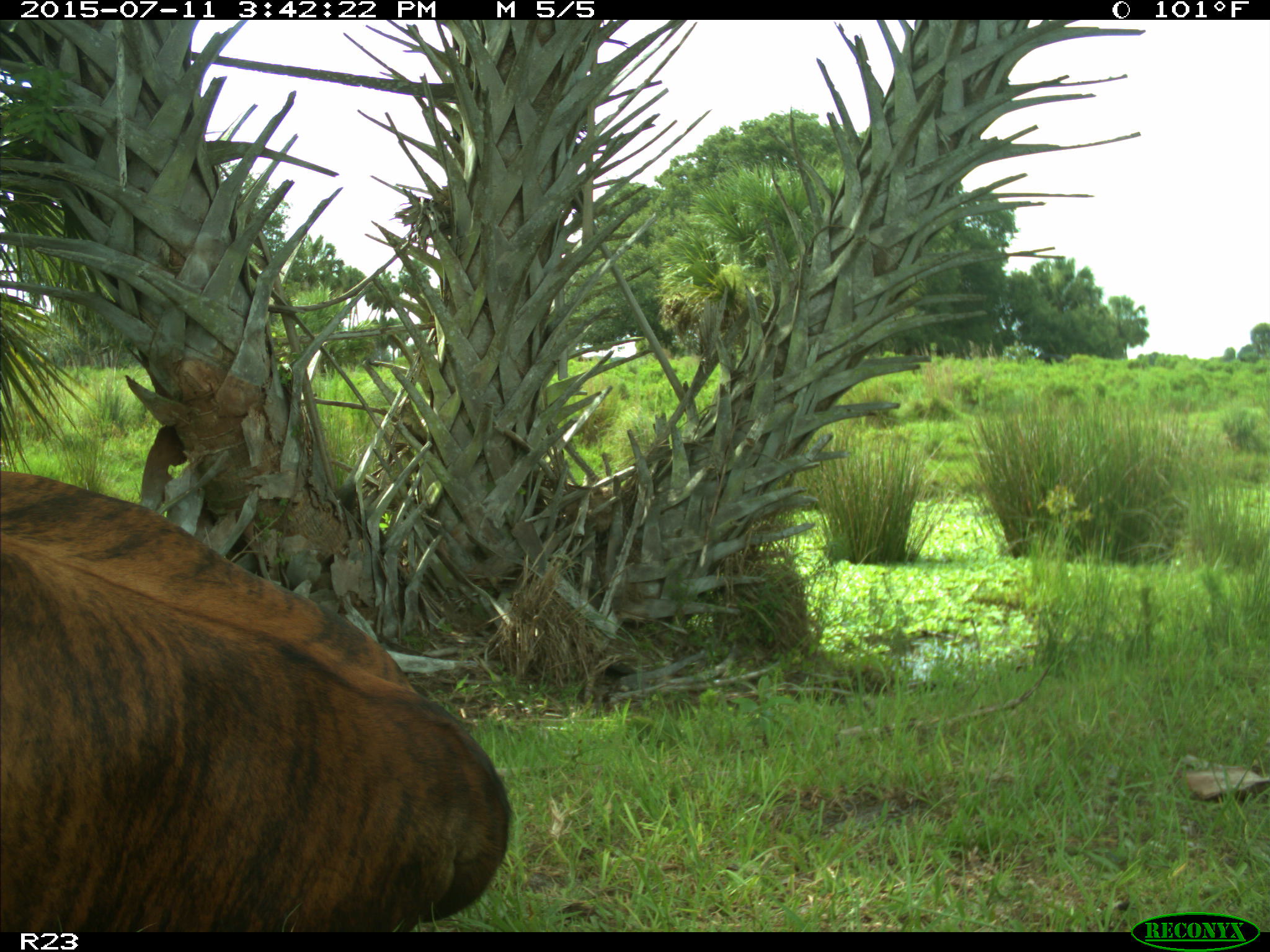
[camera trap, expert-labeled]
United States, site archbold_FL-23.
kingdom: Animalia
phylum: Chordata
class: Mammalia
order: Artiodactyla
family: Bovidae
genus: Bos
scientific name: Bos taurus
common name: domestic cow